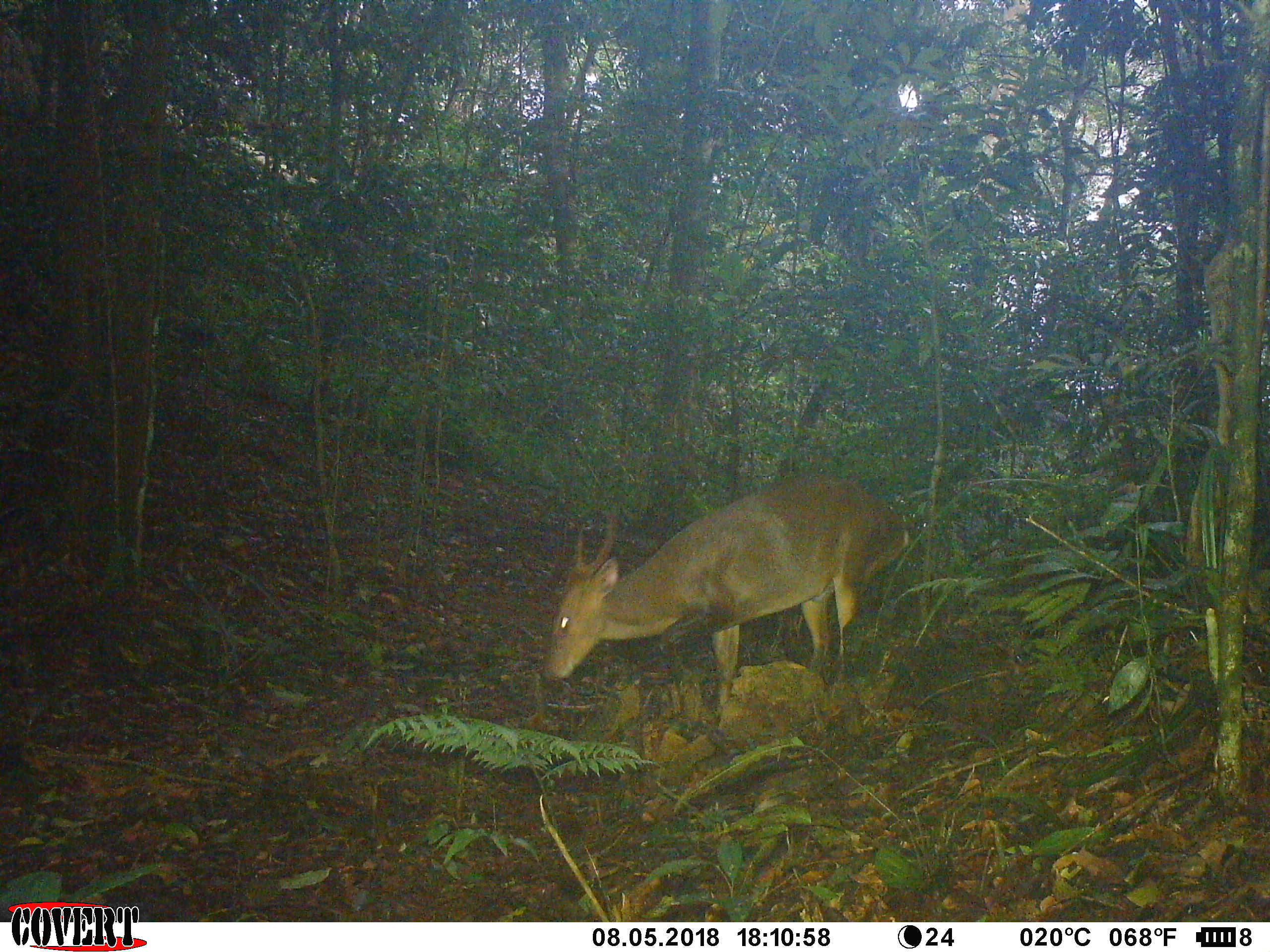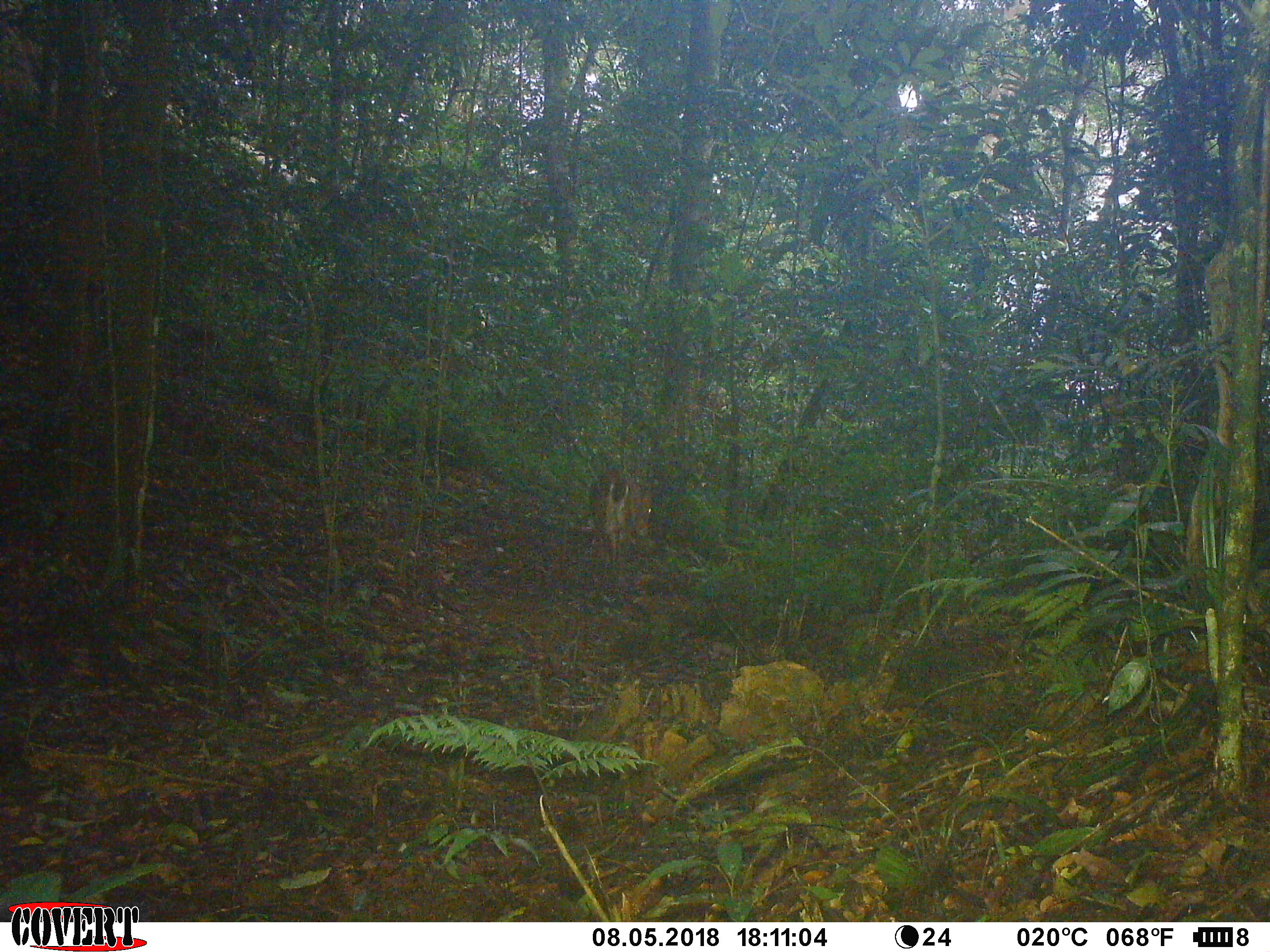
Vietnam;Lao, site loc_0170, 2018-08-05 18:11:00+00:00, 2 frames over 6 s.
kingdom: Animalia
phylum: Chordata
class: Mammalia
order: Artiodactyla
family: Cervidae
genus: Muntiacus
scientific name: Muntiacus vuquangensis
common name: large-antlered muntjac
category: large antlered muntjac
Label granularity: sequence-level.